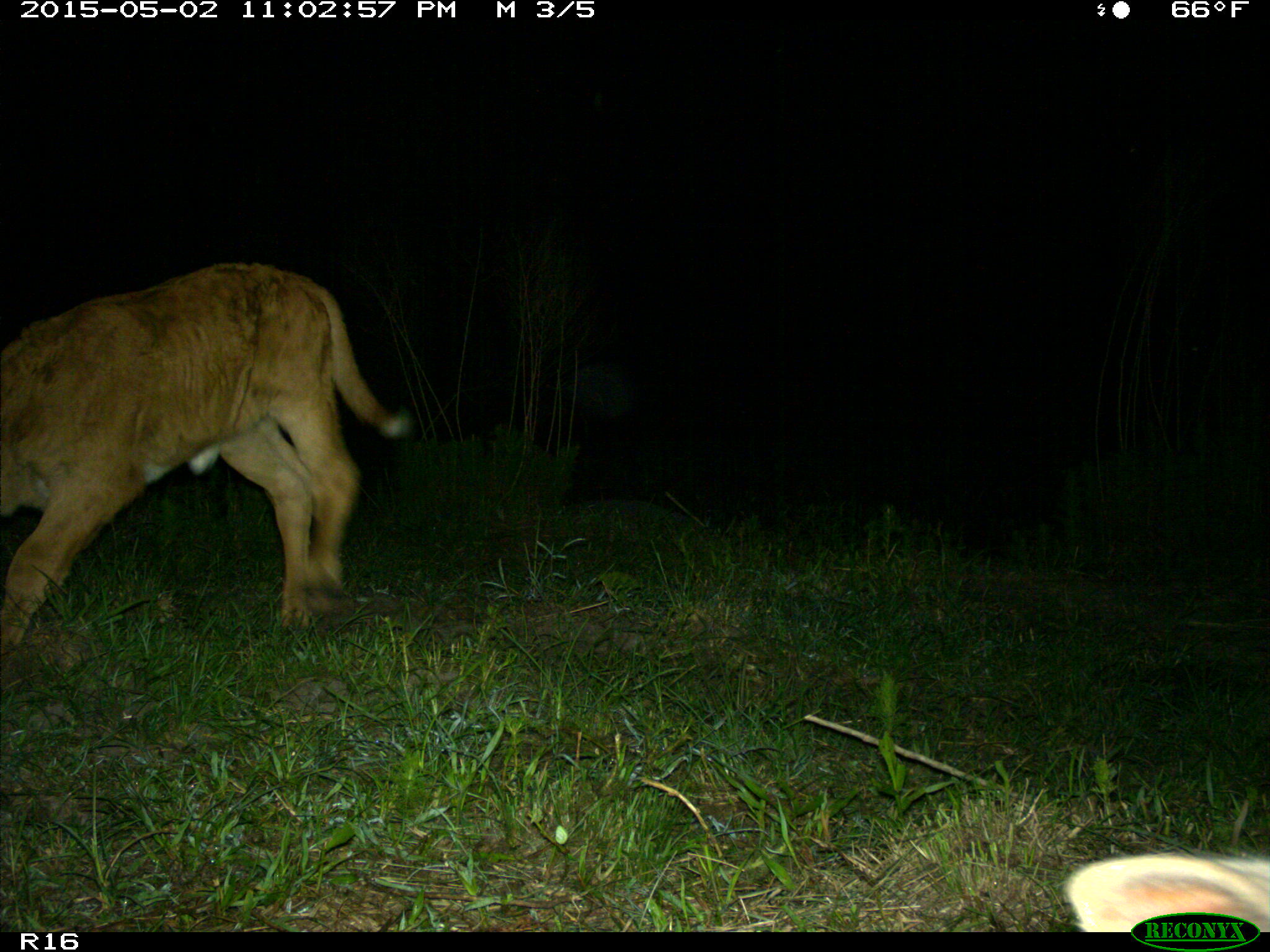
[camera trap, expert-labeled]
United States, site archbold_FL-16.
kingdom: Animalia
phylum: Chordata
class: Mammalia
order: Artiodactyla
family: Bovidae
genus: Bos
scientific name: Bos taurus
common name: domestic cow